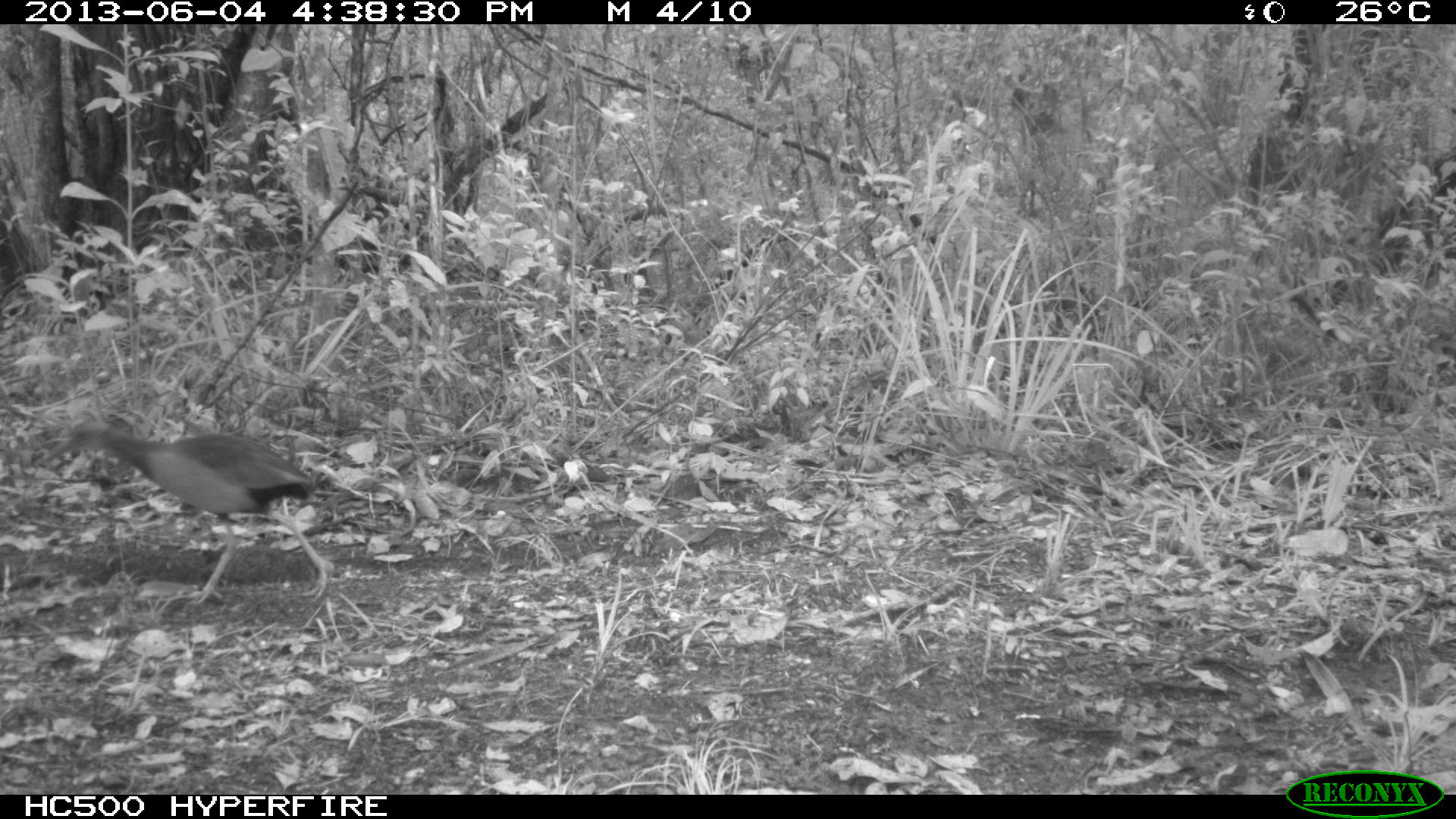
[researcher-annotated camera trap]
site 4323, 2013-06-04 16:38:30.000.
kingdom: Animalia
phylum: Chordata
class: Aves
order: Gruiformes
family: Rallidae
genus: Aramides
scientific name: Aramides cajaneus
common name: gray-necked wood-rail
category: aramides cajanea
Aramides cajanea (gray-necked wood-rail) (Aramides cajaneus), count 1.